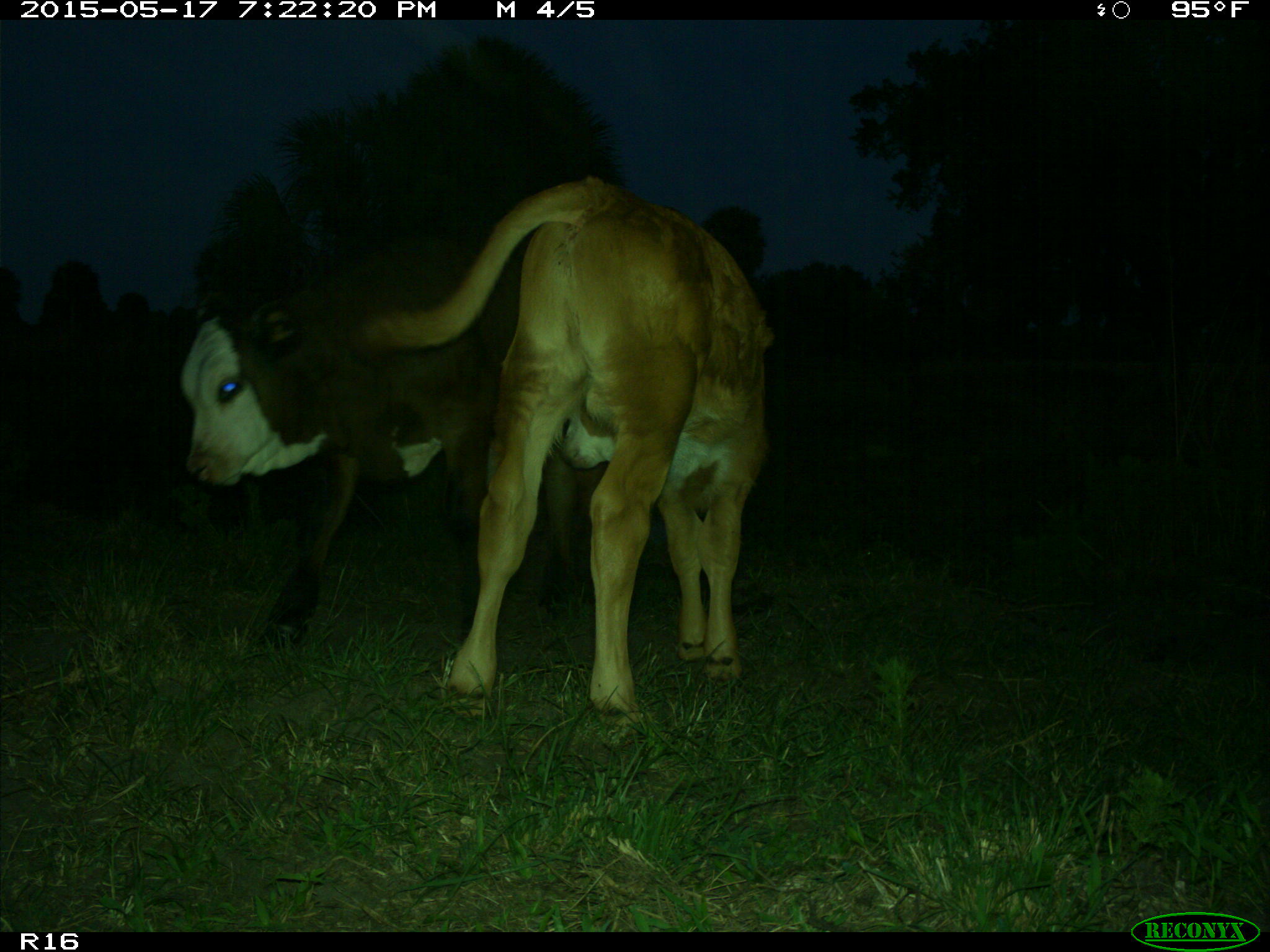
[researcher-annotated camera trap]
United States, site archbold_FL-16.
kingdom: Animalia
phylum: Chordata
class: Mammalia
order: Artiodactyla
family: Bovidae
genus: Bos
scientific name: Bos taurus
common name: domestic cow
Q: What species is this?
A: Bos taurus (domestic cow).